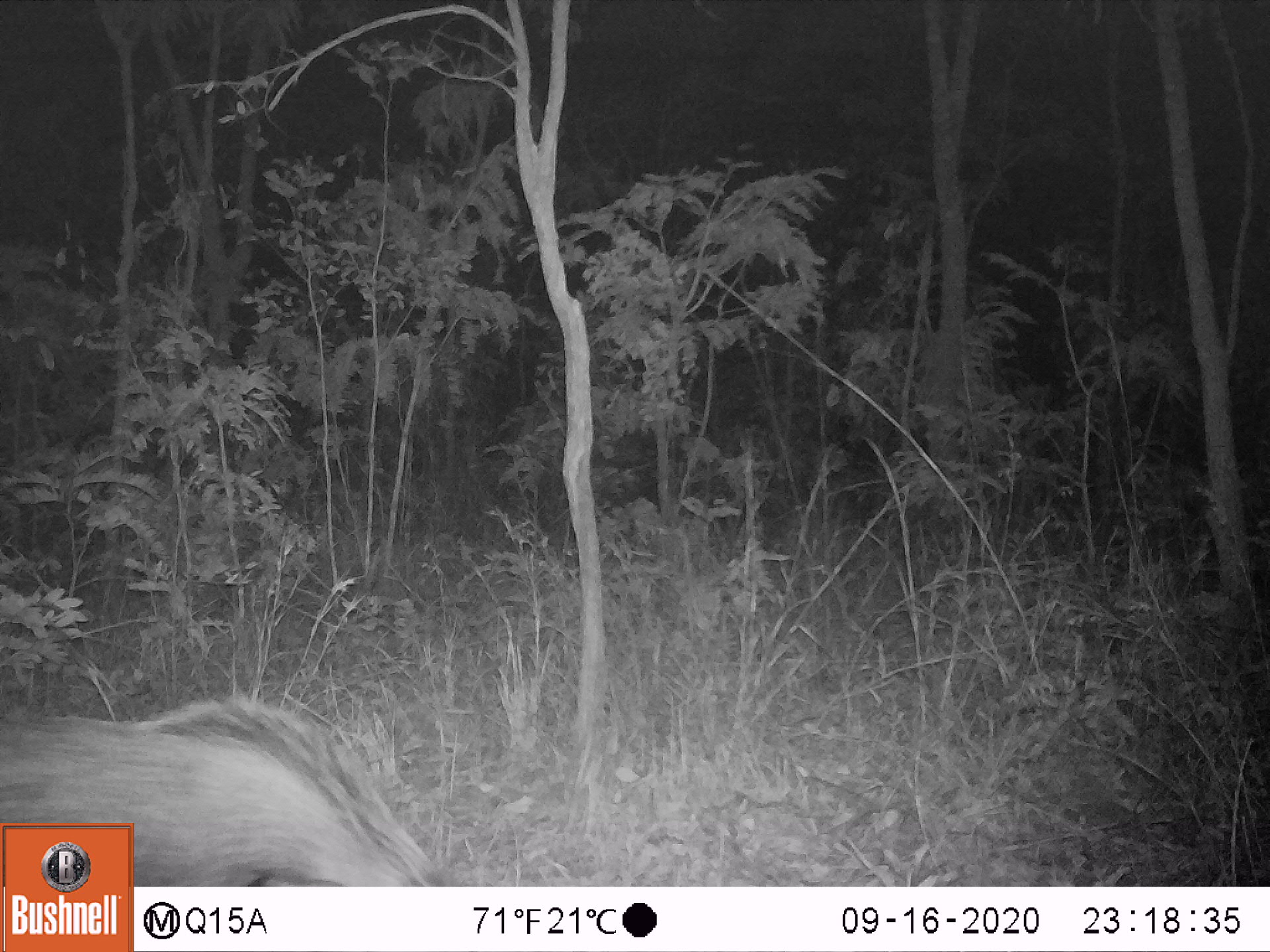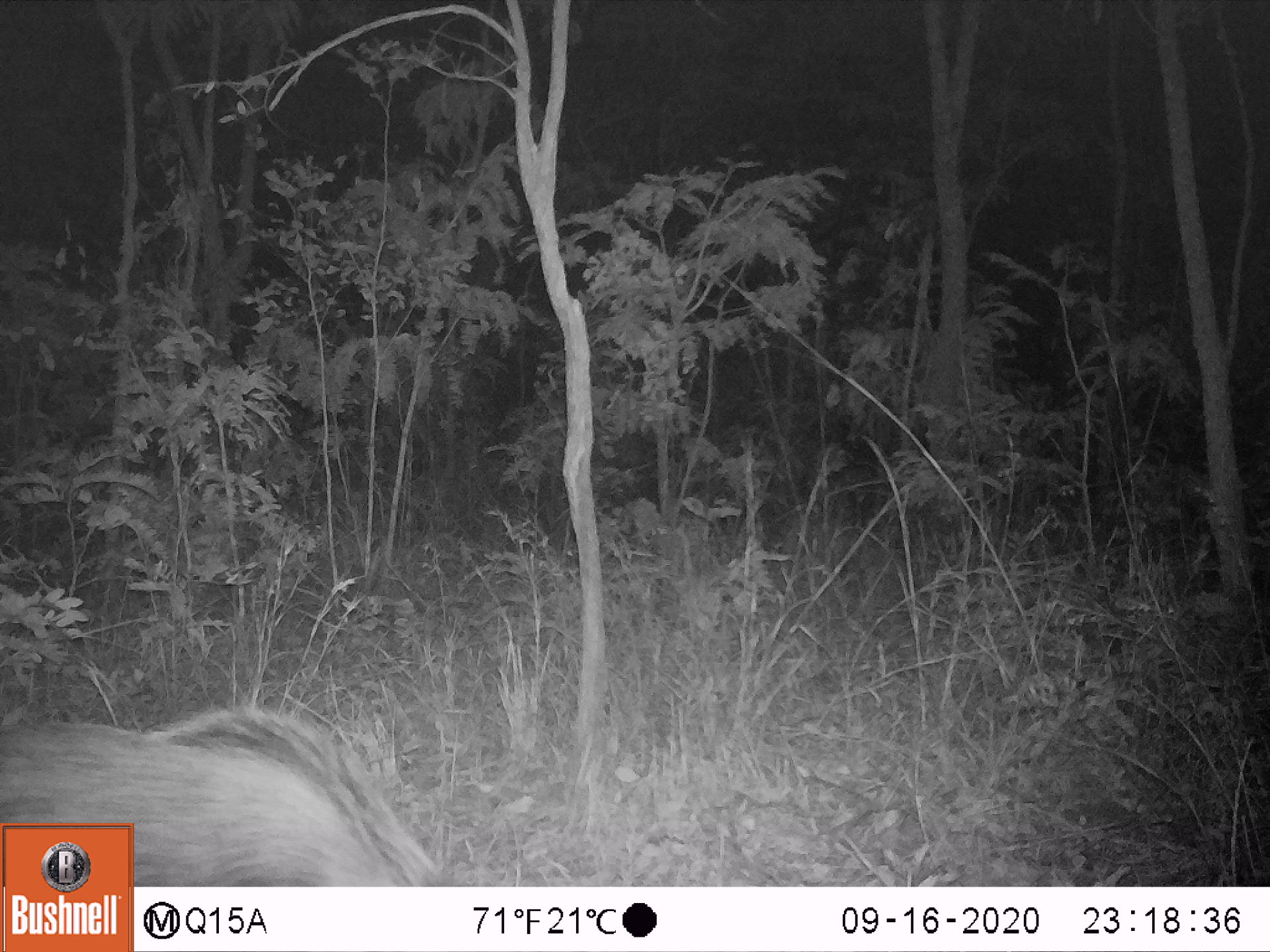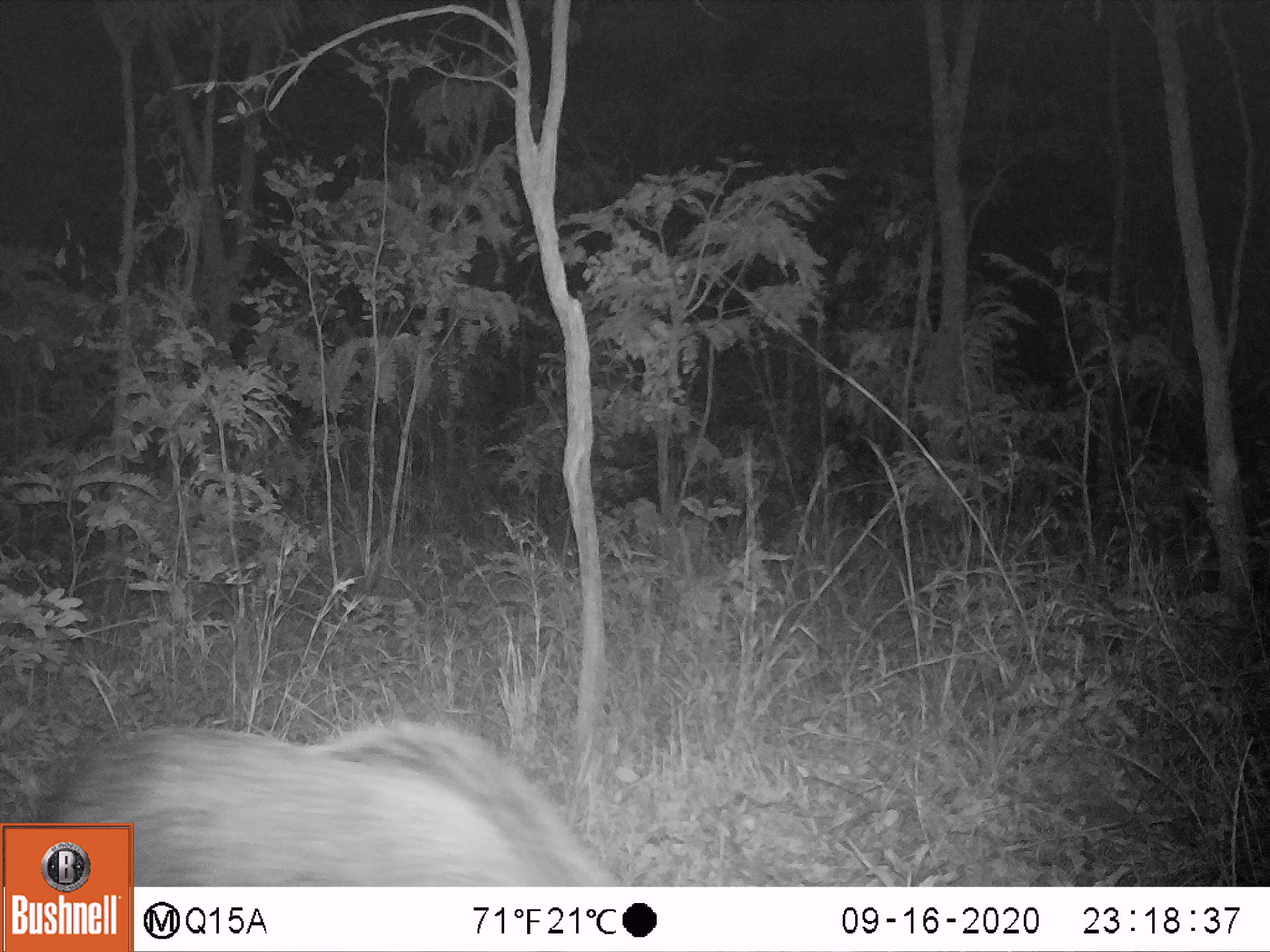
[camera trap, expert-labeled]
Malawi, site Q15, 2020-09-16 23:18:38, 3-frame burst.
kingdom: Animalia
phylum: Chordata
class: Mammalia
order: Artiodactyla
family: Suidae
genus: Potamochoerus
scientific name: Potamochoerus larvatus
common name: bushpig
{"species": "bushpig (Potamochoerus larvatus)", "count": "1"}